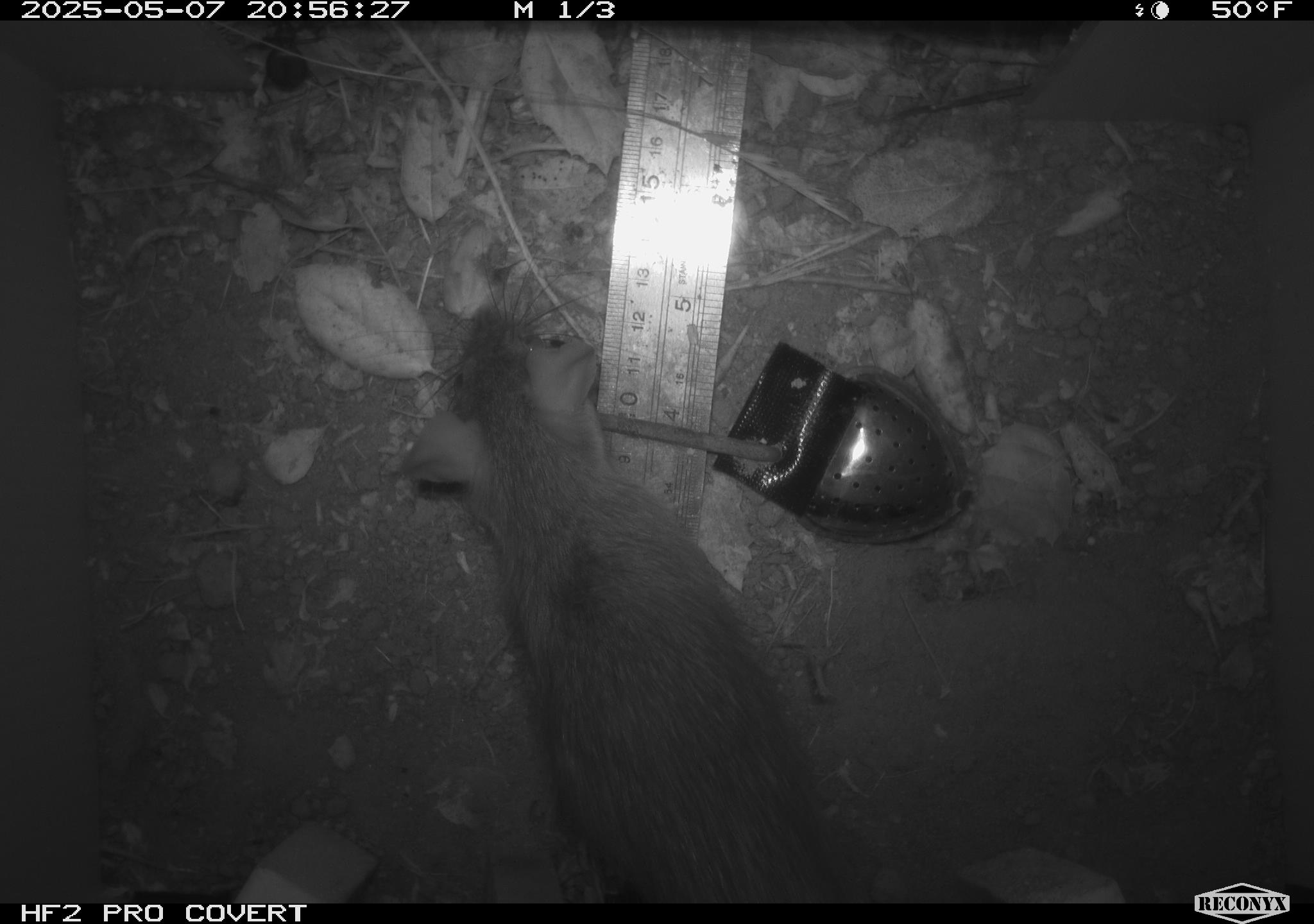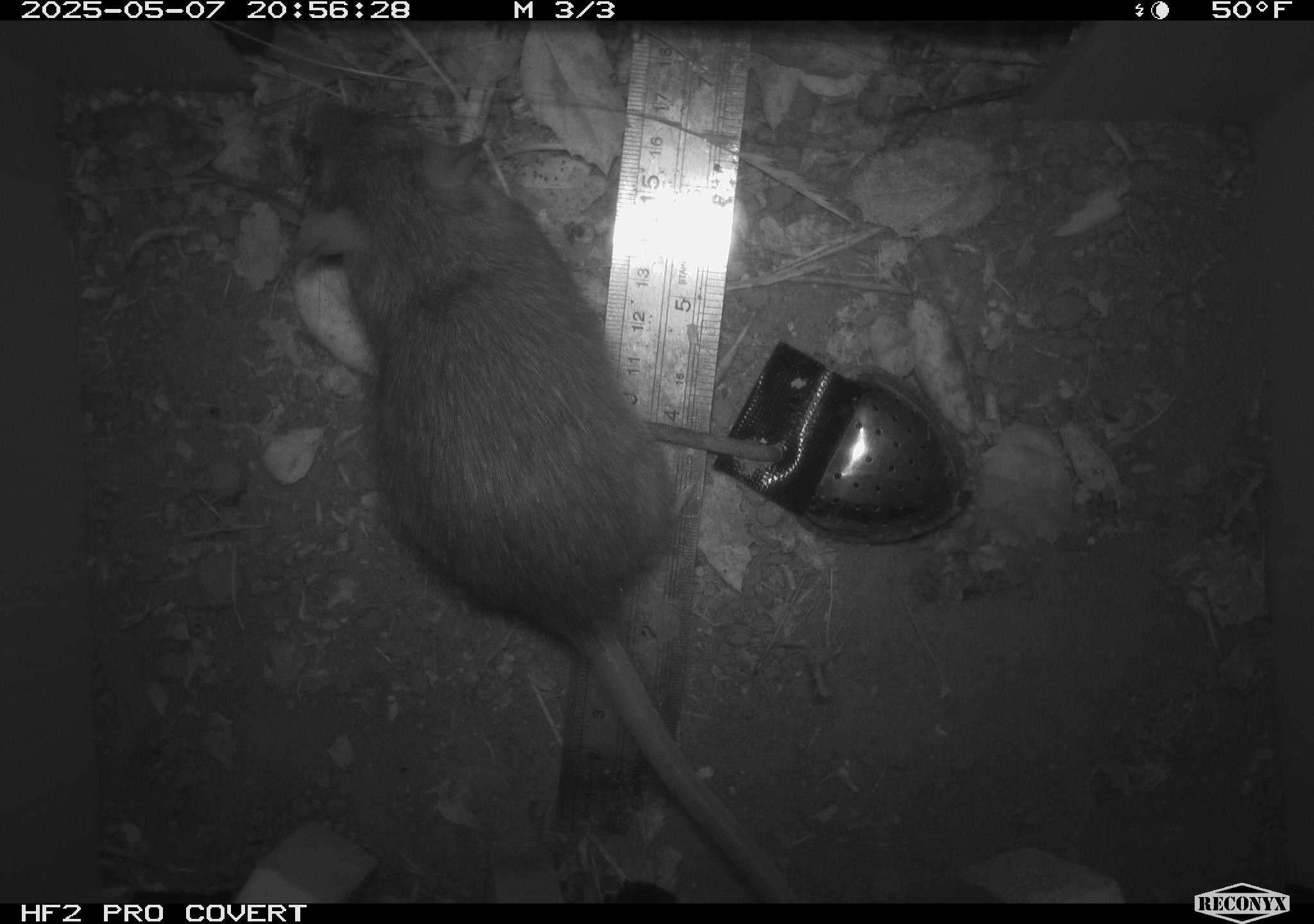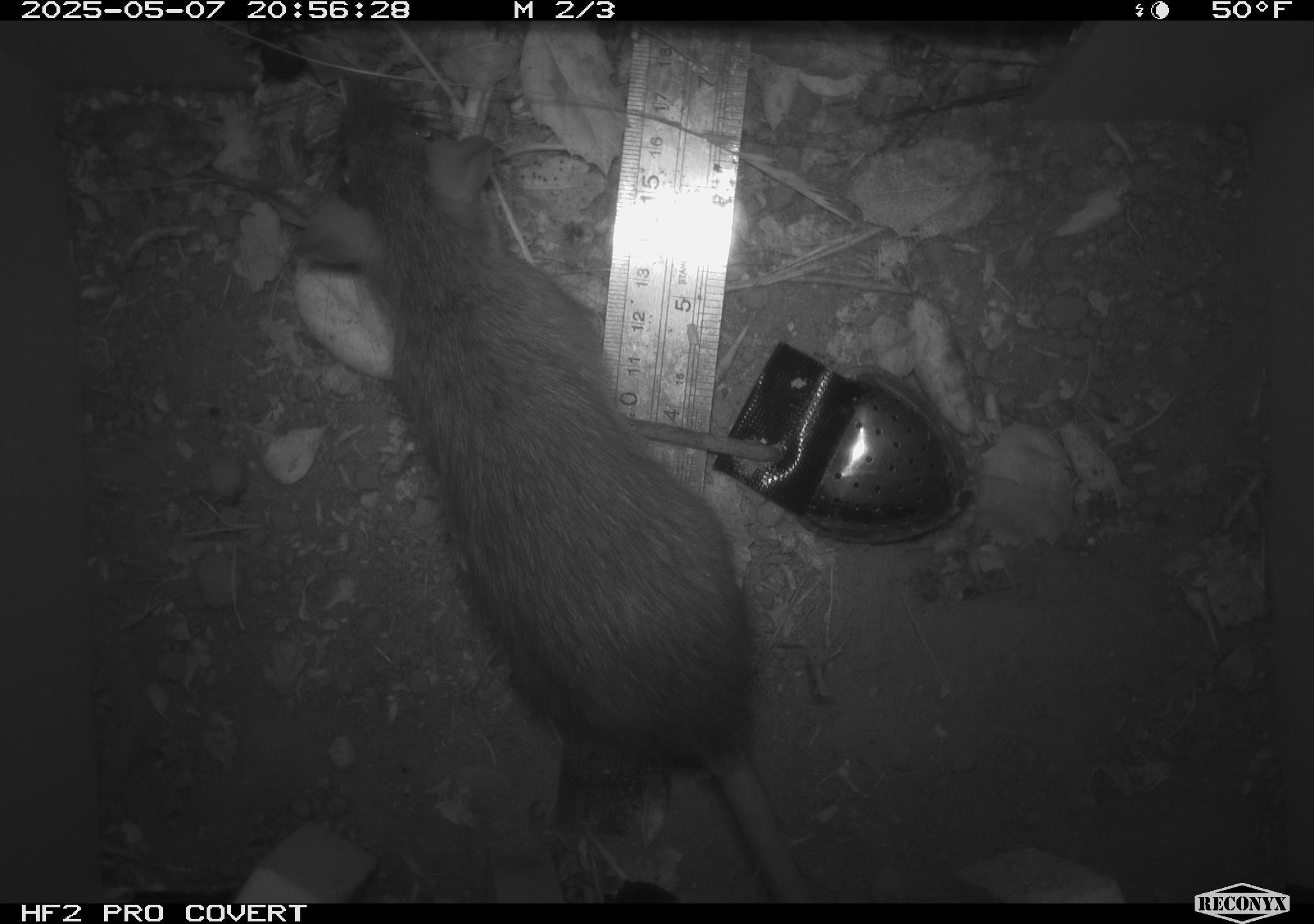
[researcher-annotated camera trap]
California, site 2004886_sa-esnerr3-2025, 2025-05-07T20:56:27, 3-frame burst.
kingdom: Animalia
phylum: Chordata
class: Mammalia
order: Rodentia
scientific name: Rodentia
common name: rodent